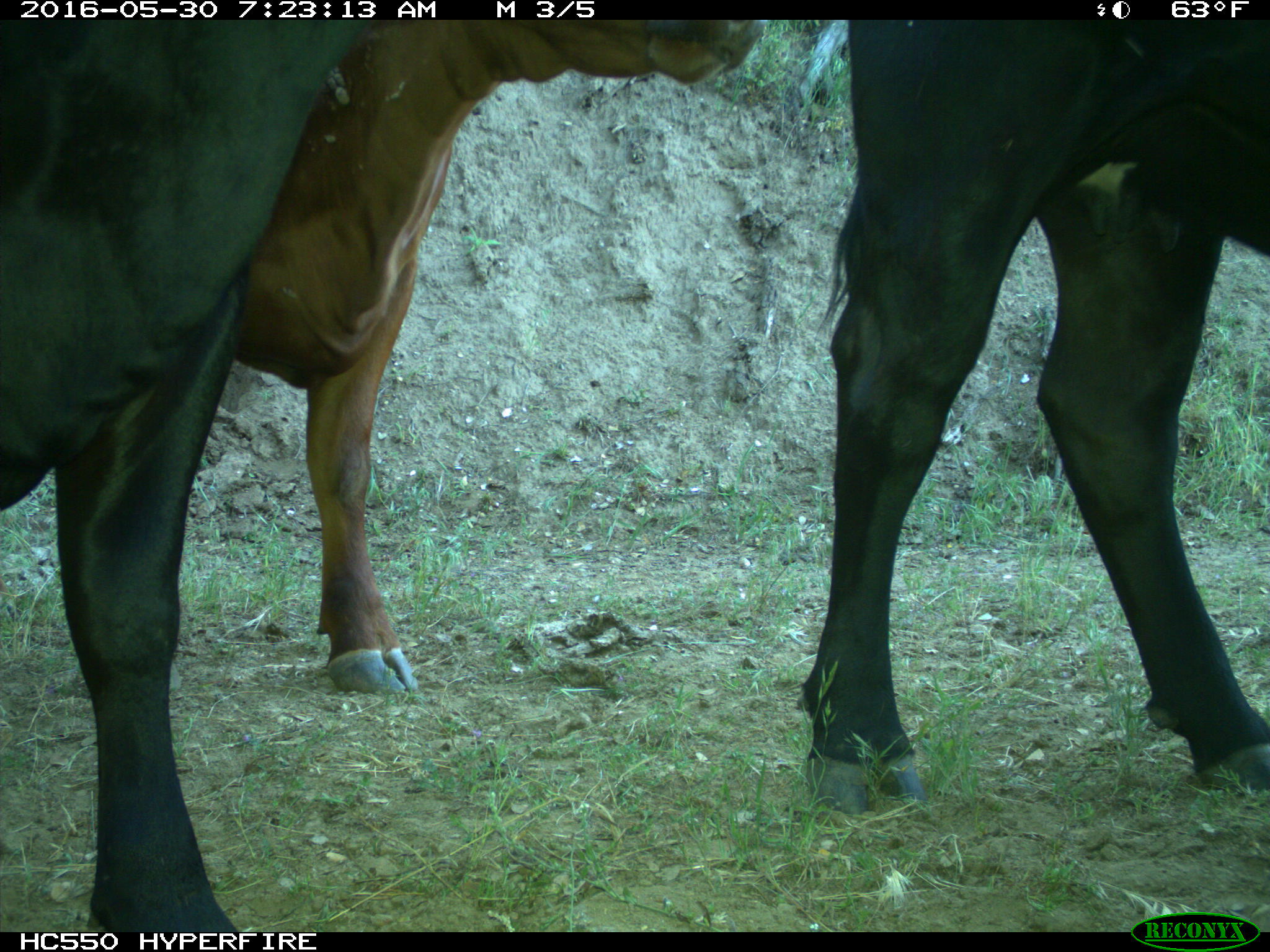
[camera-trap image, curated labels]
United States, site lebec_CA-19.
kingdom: Animalia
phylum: Chordata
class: Mammalia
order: Artiodactyla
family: Bovidae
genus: Bos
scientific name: Bos taurus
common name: domestic cow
Bos taurus (domestic cow).